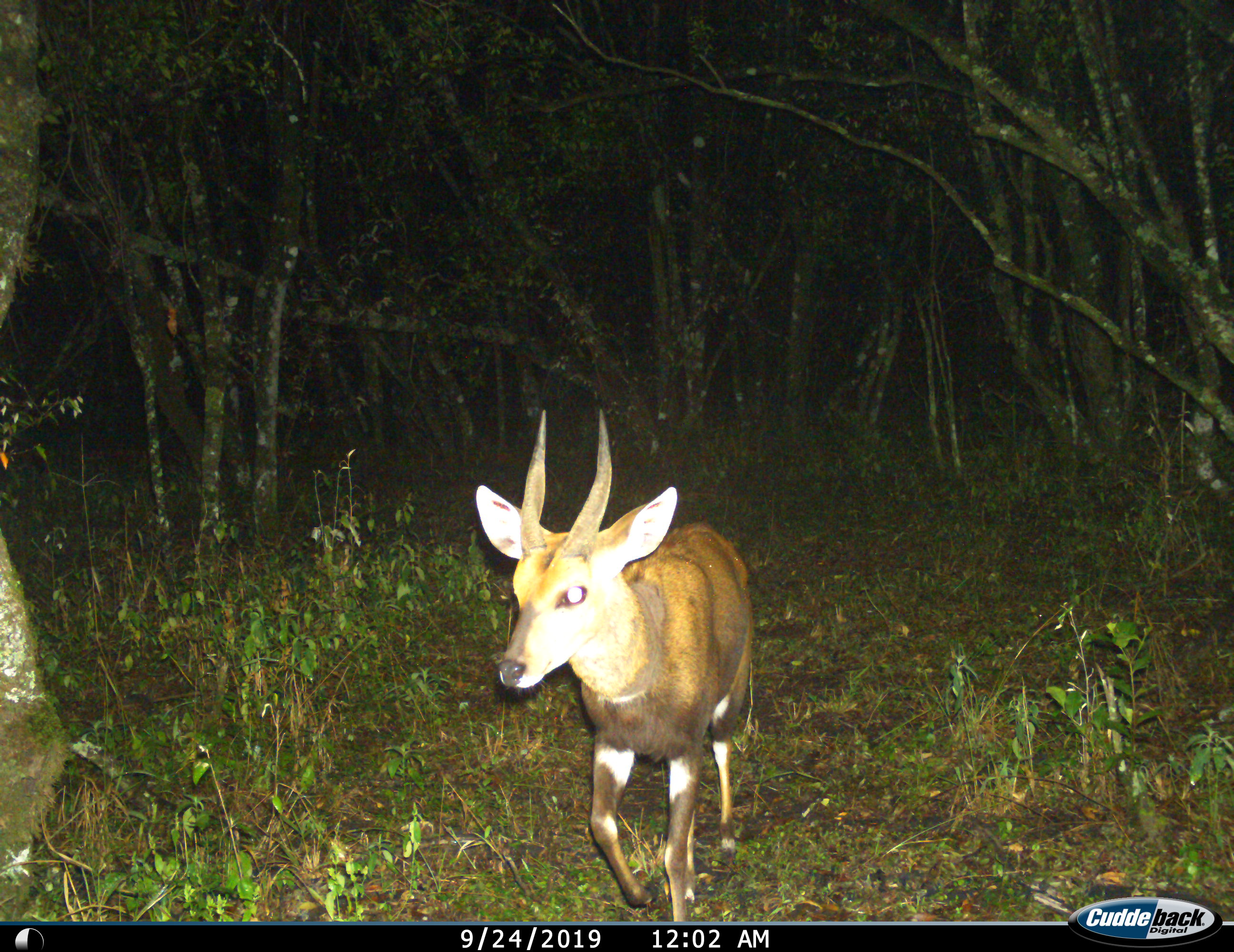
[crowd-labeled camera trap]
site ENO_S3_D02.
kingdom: Animalia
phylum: Chordata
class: Mammalia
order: Artiodactyla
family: Bovidae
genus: Tragelaphus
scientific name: Tragelaphus scriptus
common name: bushbuck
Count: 1.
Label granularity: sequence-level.